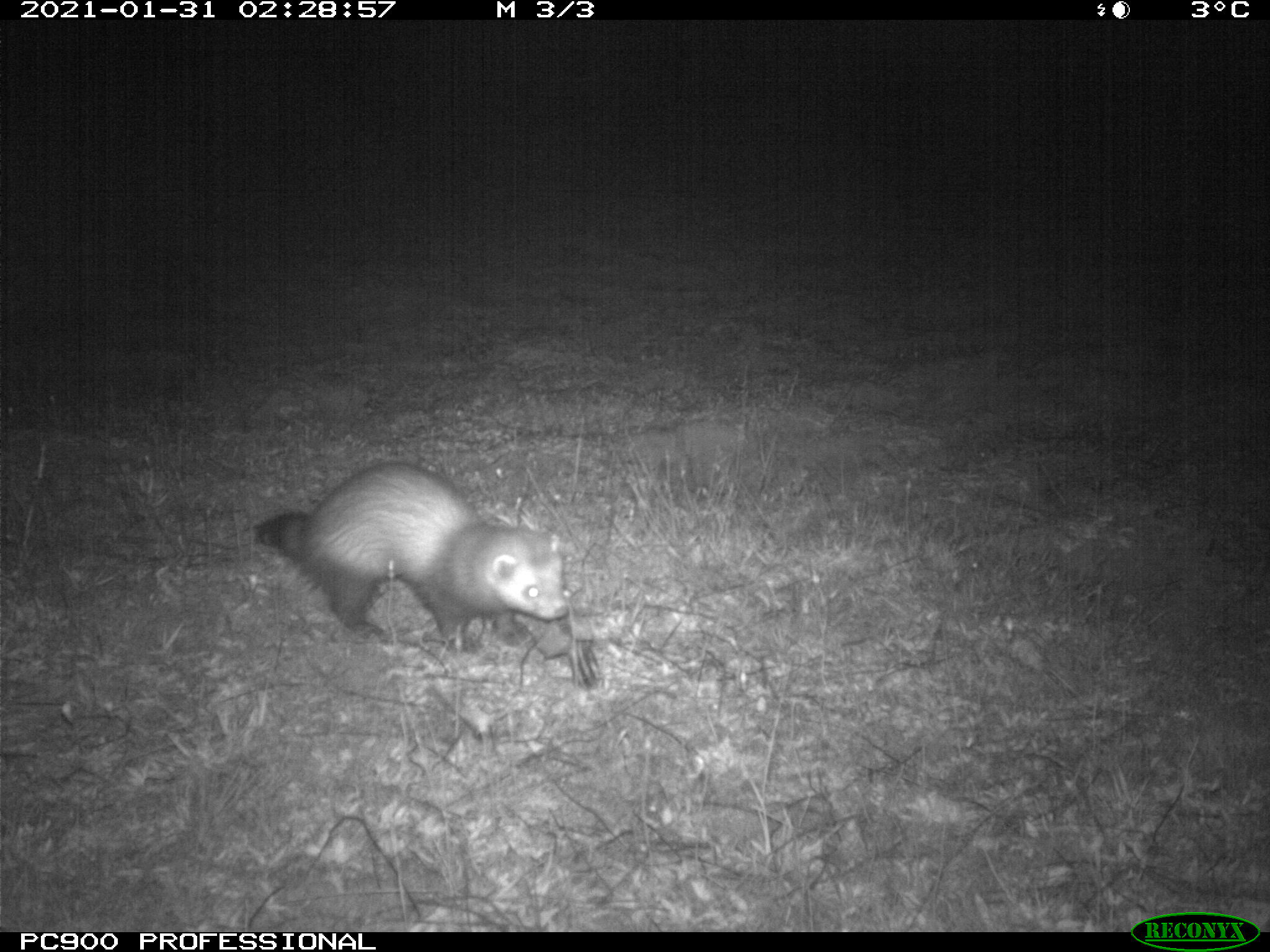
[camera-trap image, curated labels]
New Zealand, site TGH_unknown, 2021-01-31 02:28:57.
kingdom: Animalia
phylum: Chordata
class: Mammalia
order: Carnivora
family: Mustelidae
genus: Mustela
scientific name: Mustela furo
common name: ferret